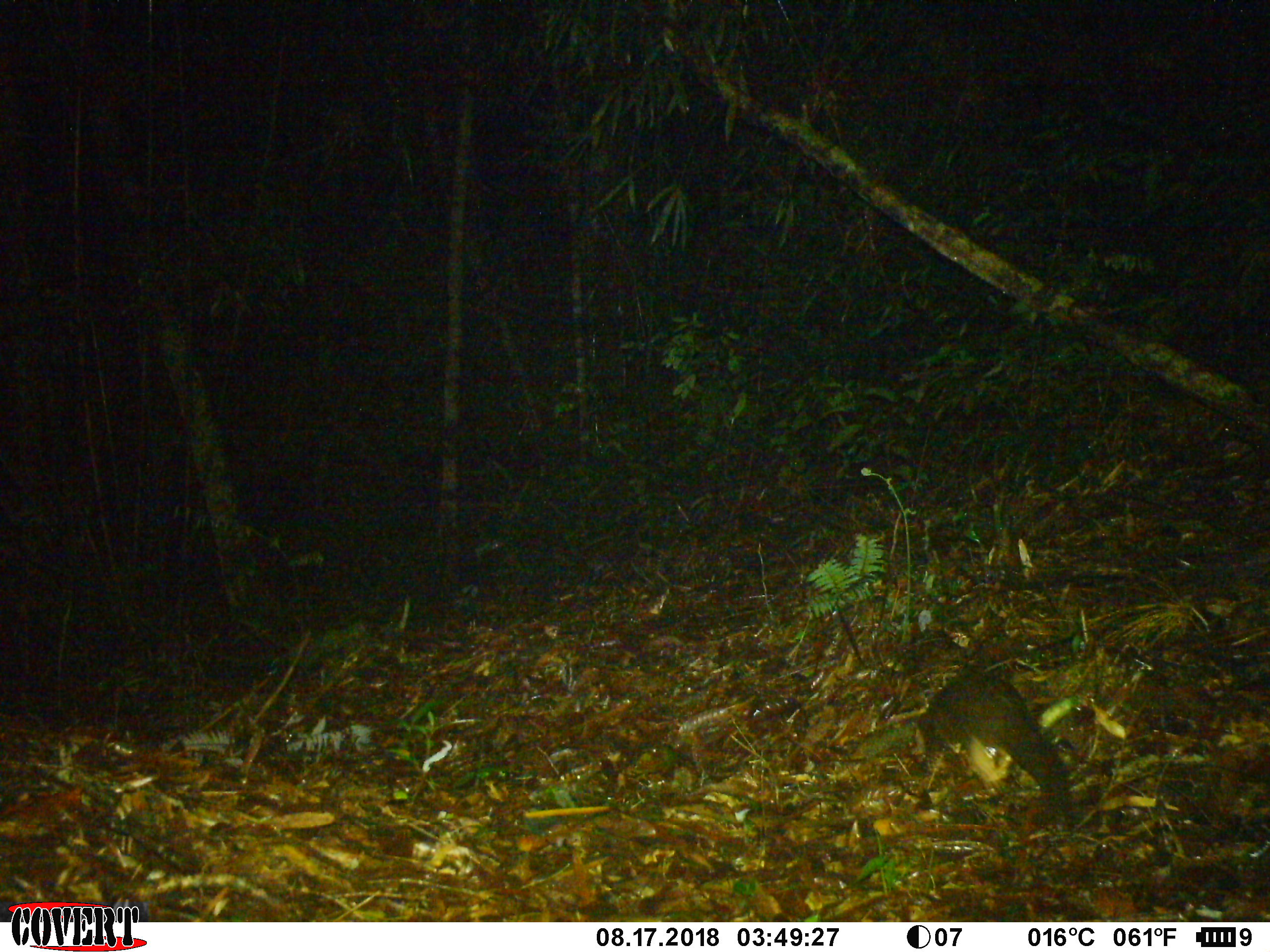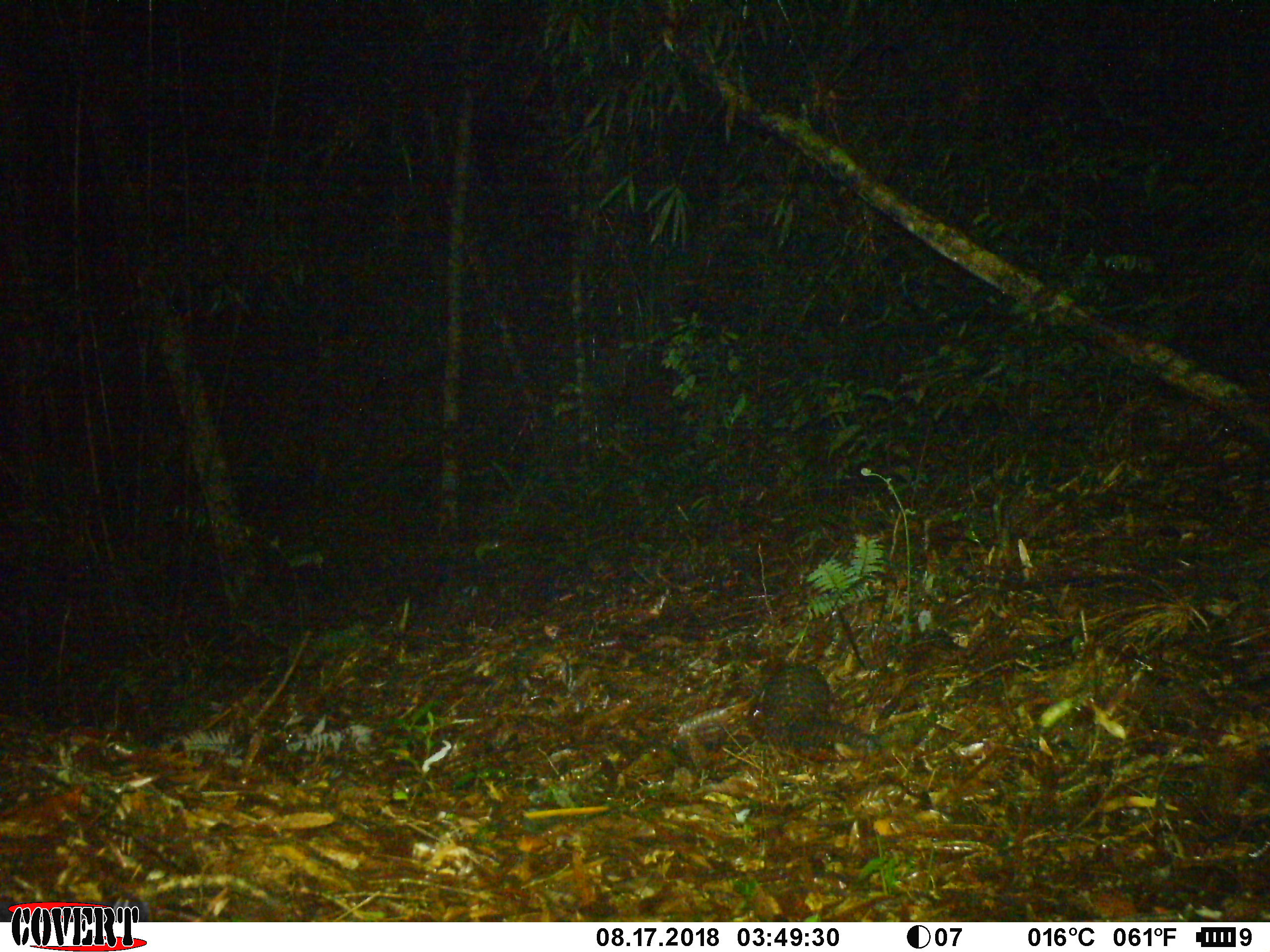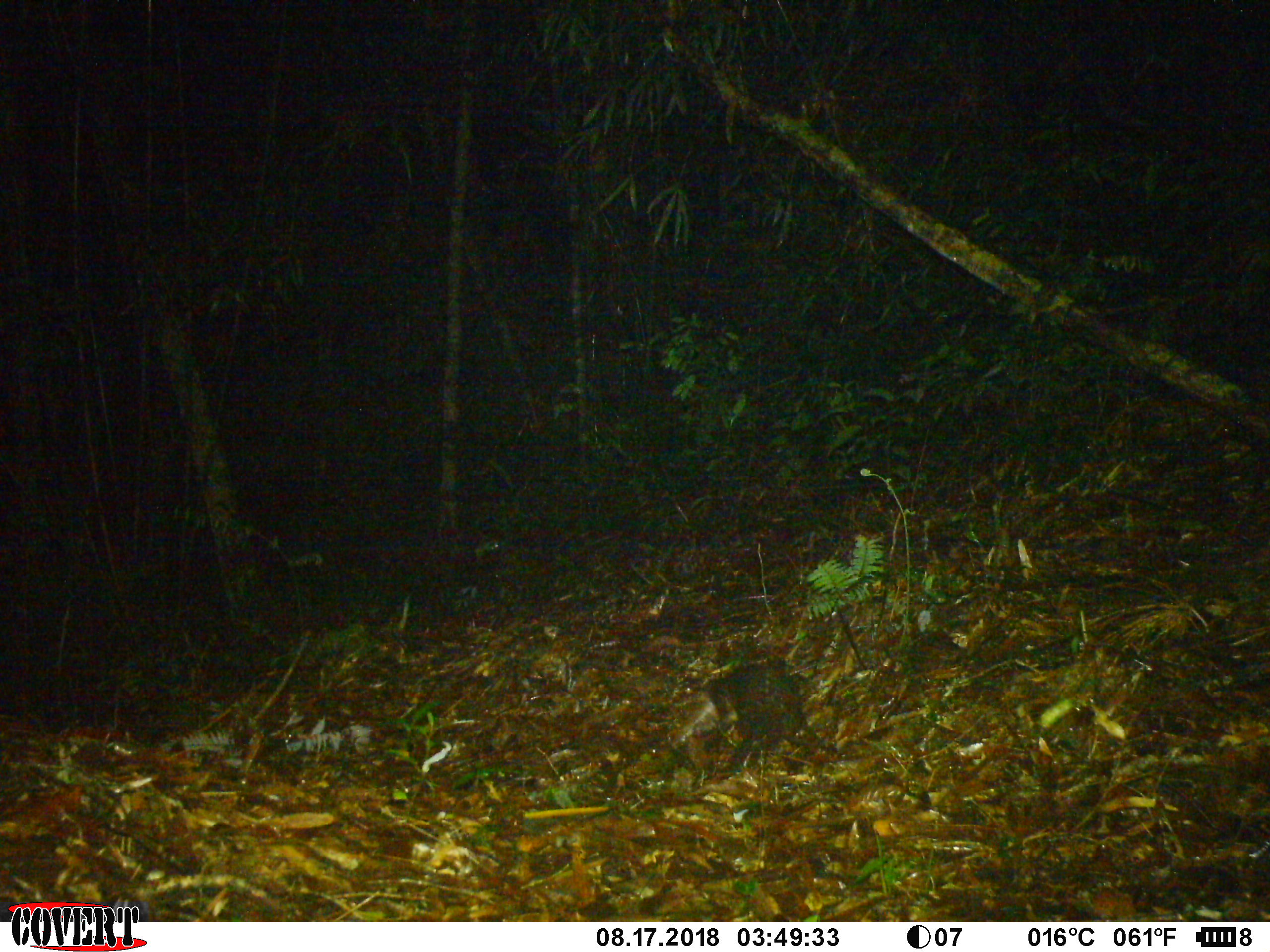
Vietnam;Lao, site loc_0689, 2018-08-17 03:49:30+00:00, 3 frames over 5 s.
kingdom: Animalia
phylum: Chordata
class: Mammalia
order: Pholidota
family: Manidae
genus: Manis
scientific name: Manis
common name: asian pangolins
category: pangolin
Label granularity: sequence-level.